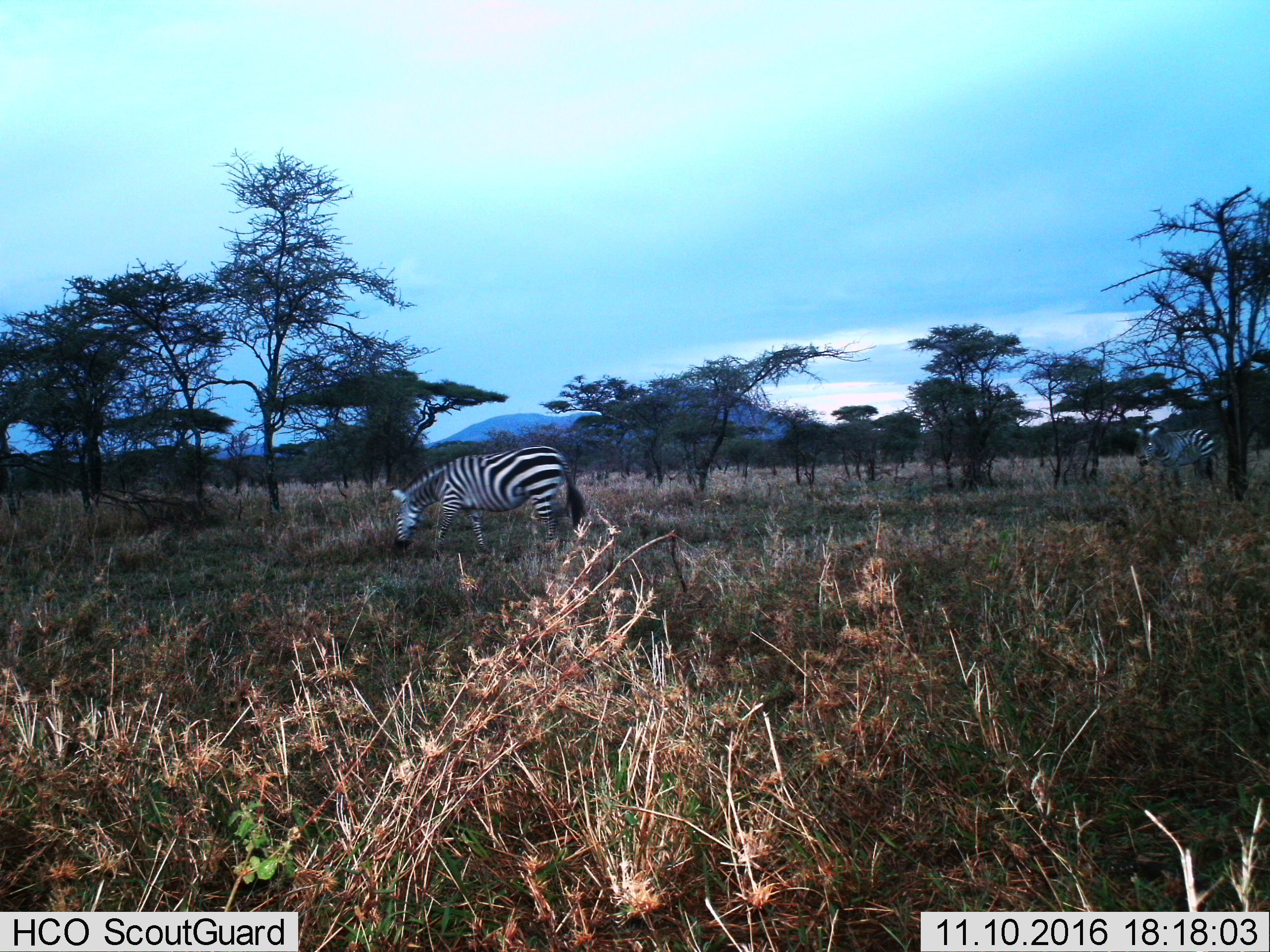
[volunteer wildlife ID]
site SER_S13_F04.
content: unidentified animal